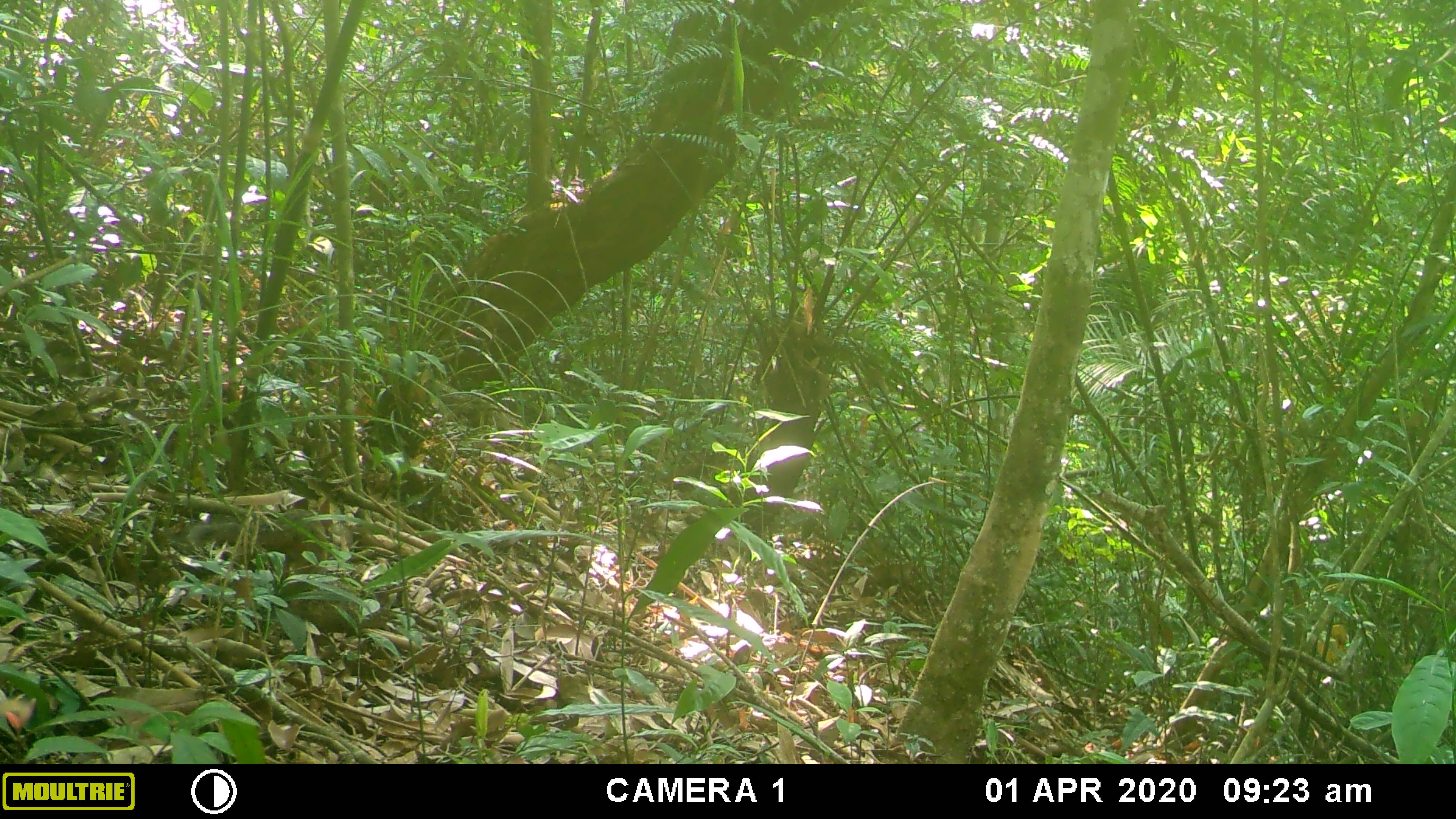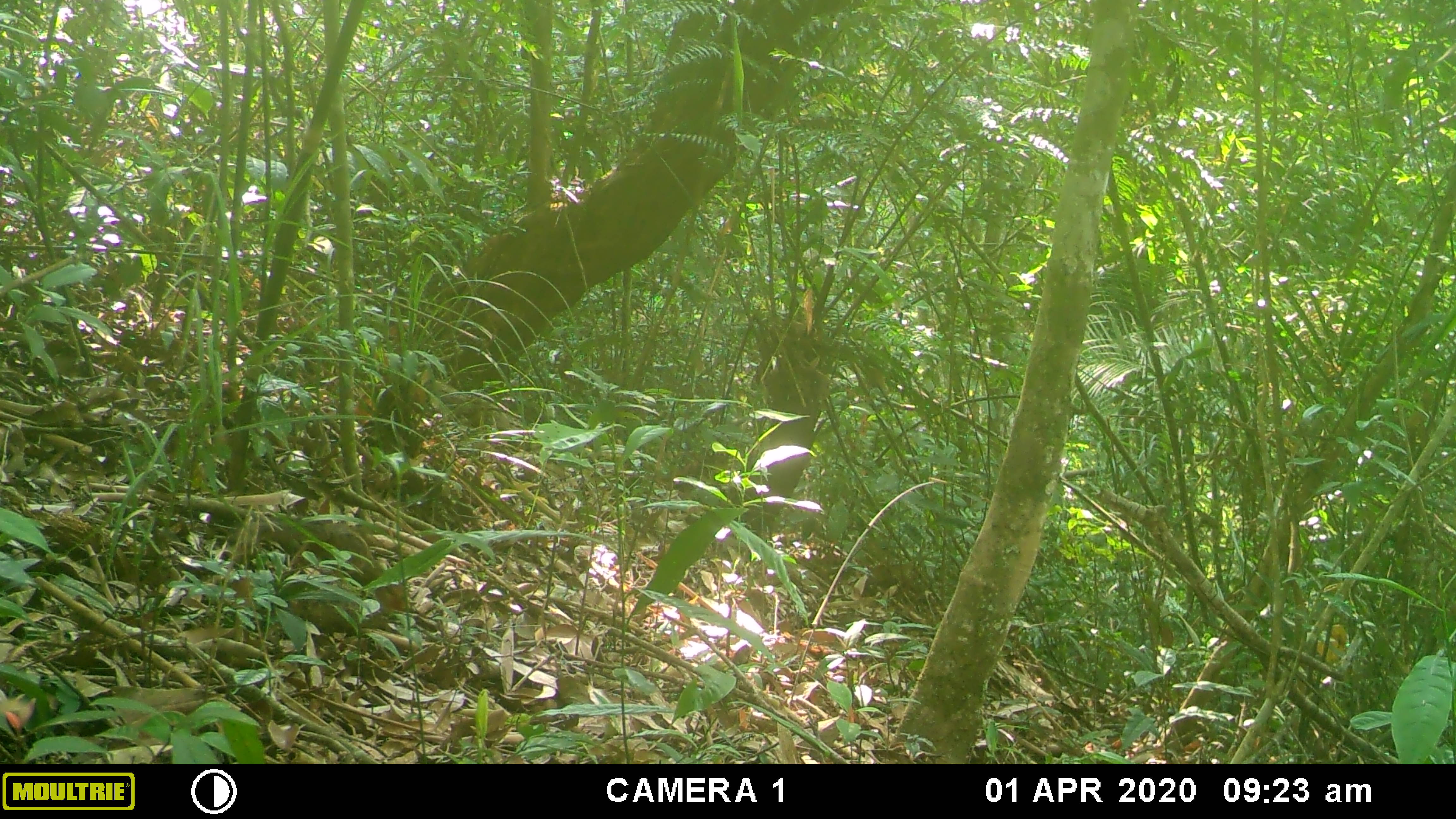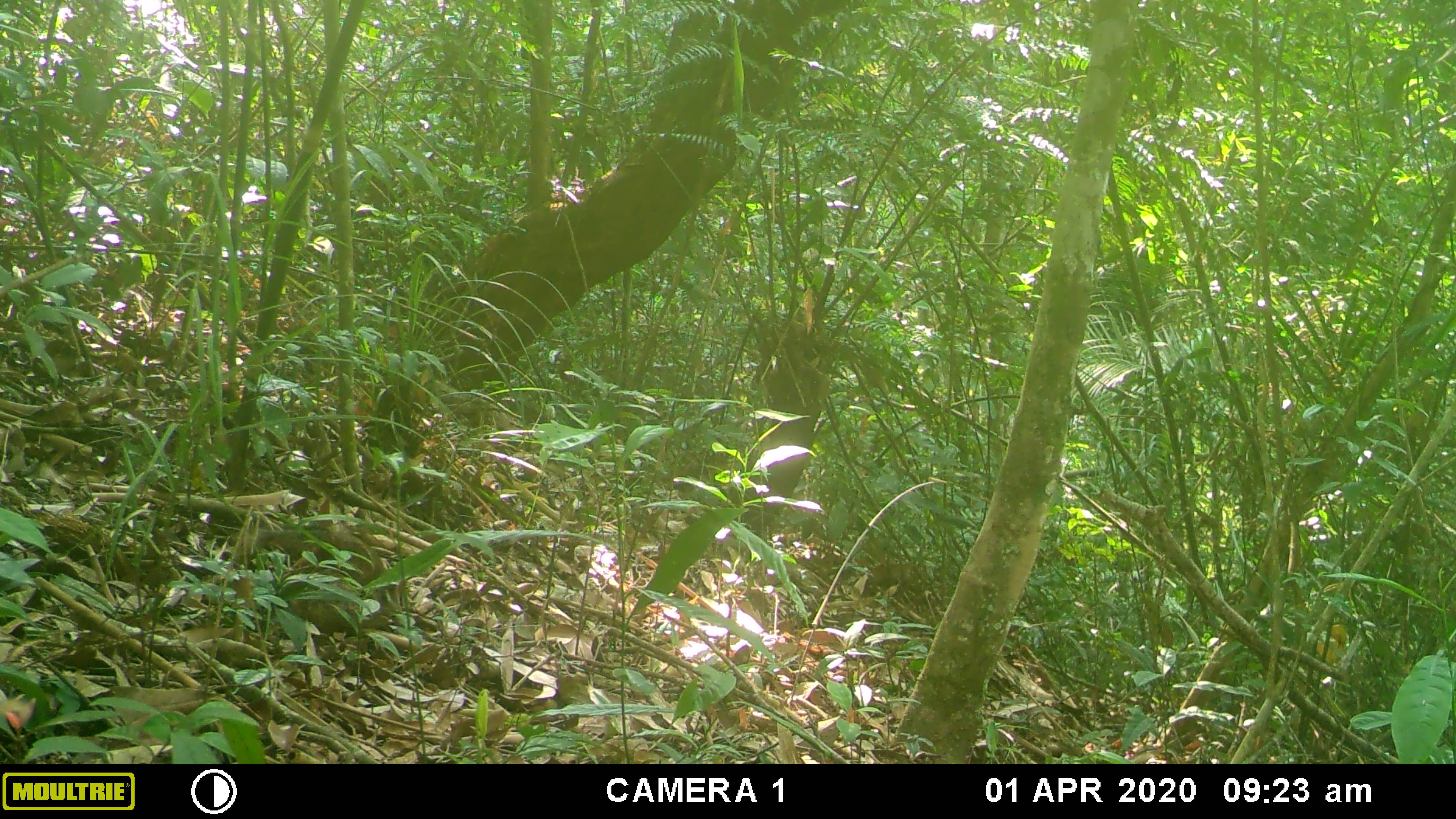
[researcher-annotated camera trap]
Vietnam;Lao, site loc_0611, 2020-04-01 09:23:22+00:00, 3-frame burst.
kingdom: Animalia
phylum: Chordata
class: Mammalia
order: Scandentia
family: Tupaiidae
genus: Tupaia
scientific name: Tupaia belangeri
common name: northern treeshrew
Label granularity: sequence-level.